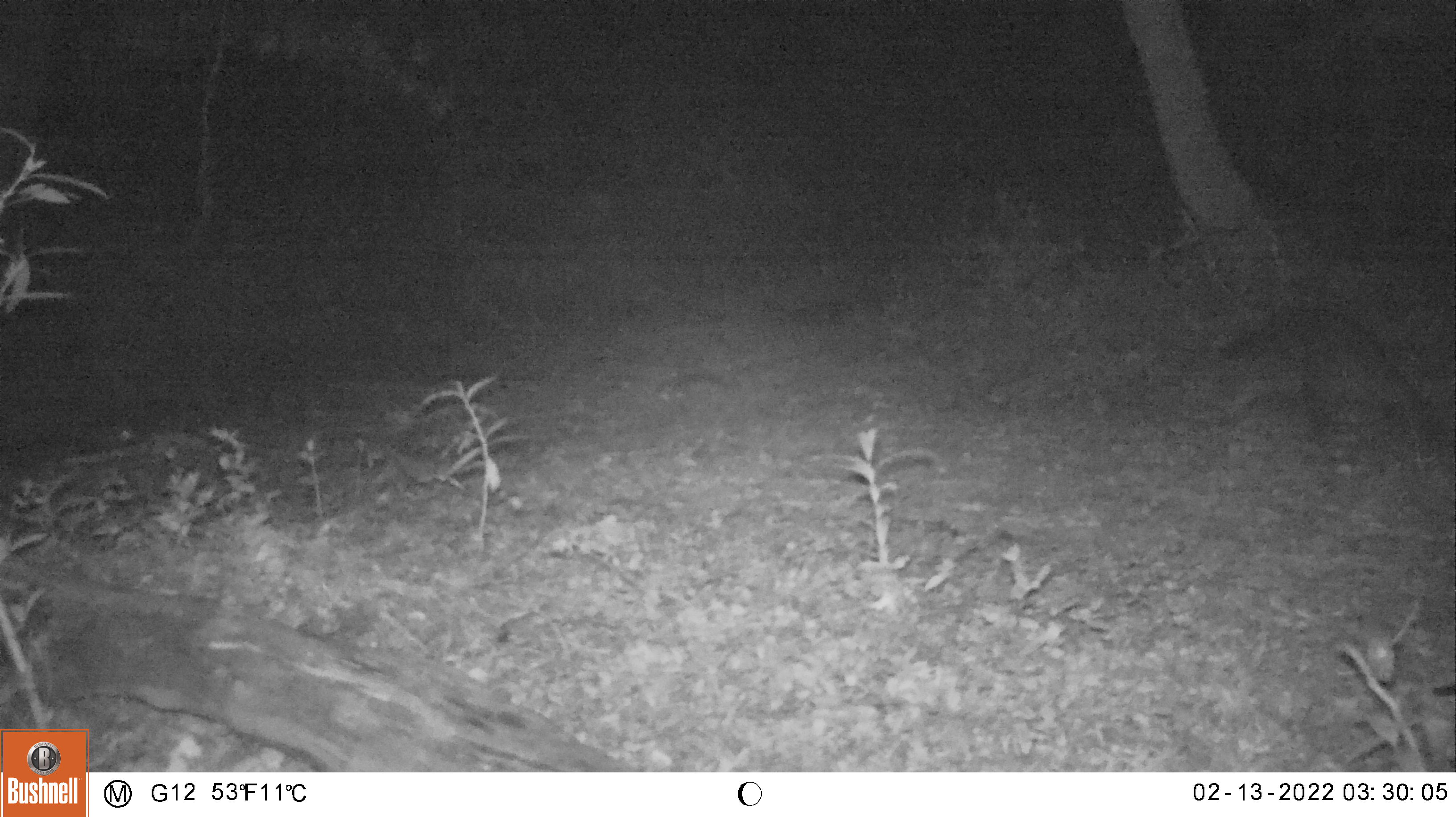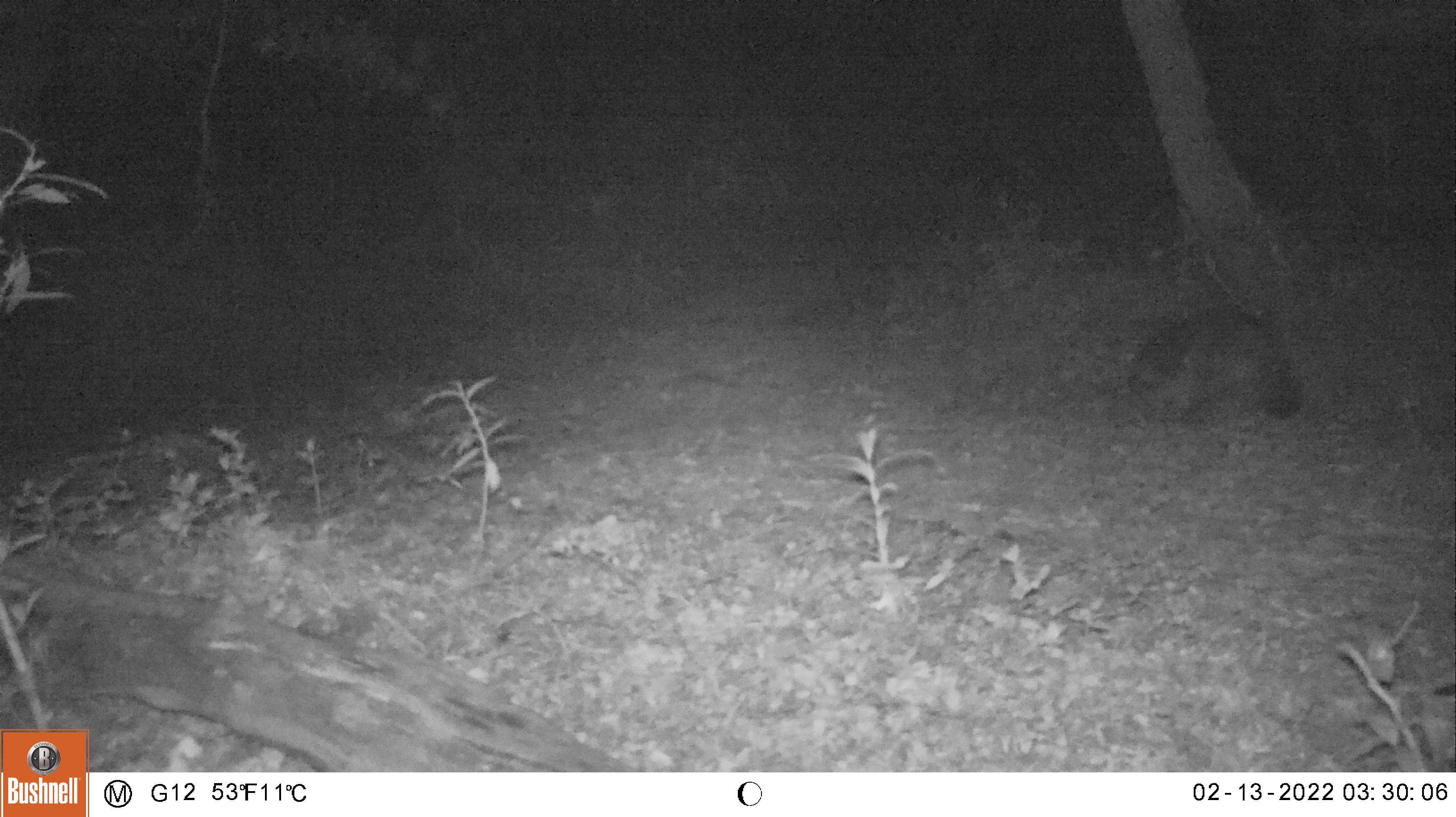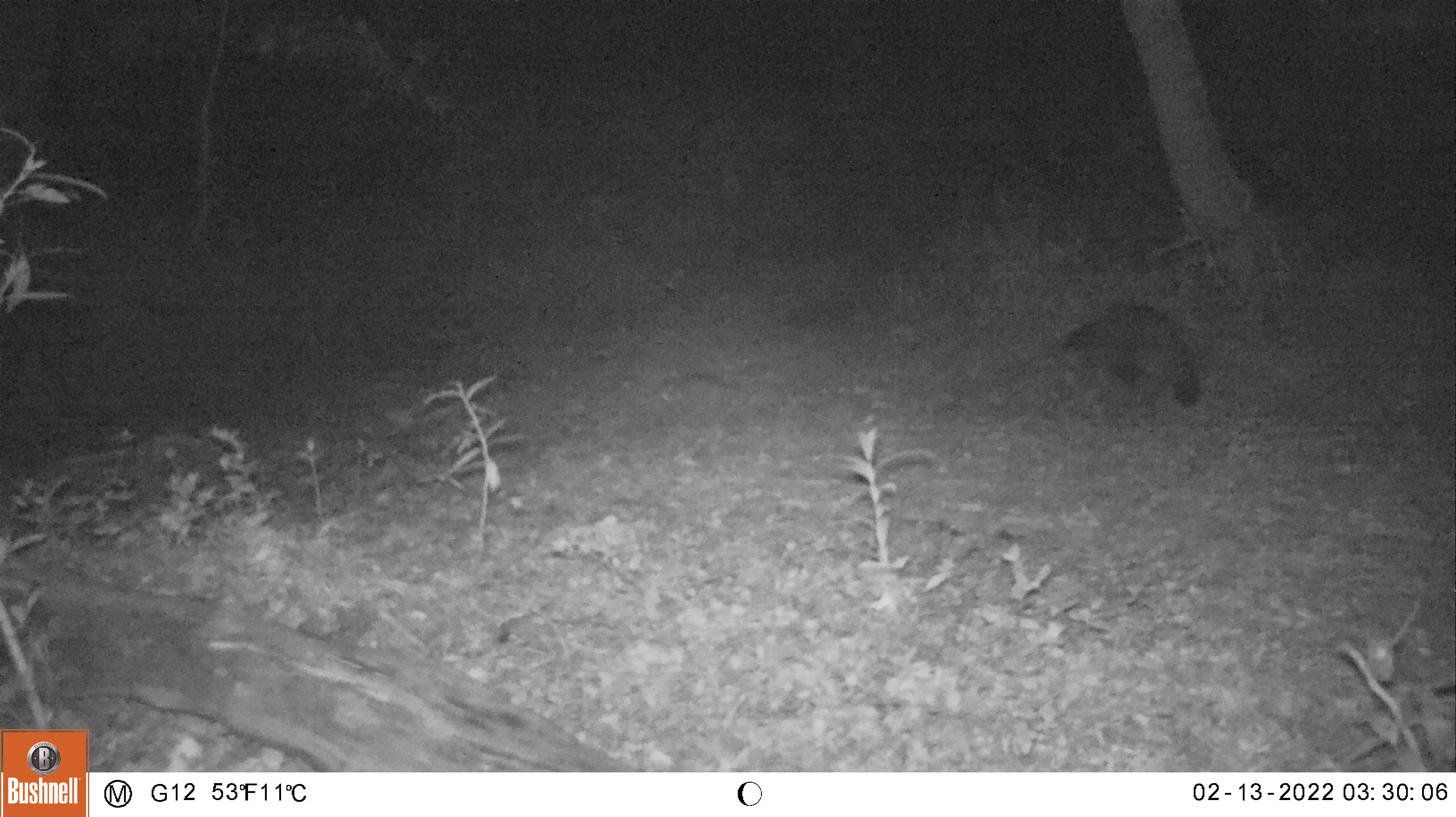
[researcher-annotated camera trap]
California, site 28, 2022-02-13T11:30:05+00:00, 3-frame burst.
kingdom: Animalia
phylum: Chordata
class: Mammalia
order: Carnivora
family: Procyonidae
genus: Procyon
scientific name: Procyon lotor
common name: raccoon